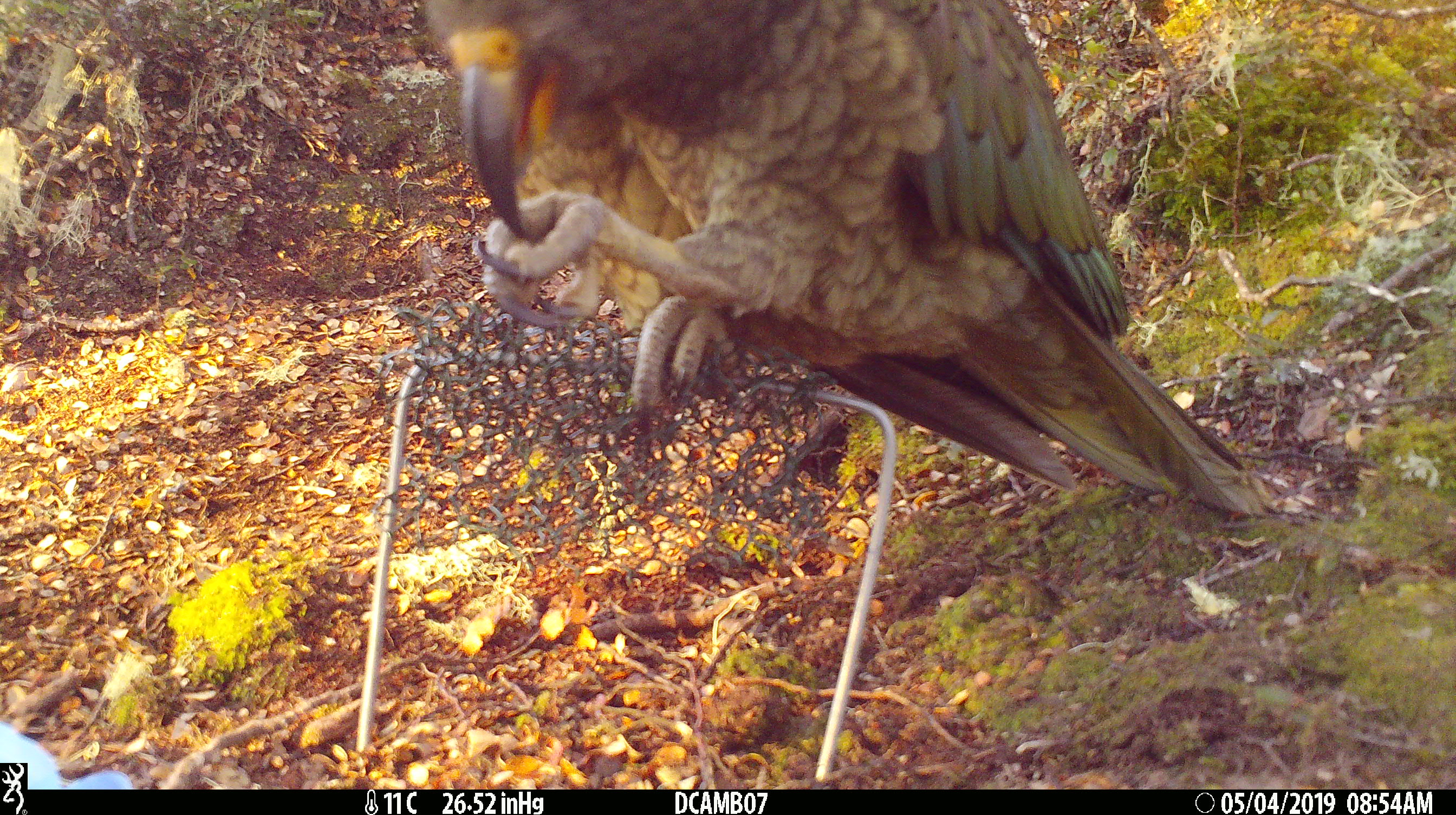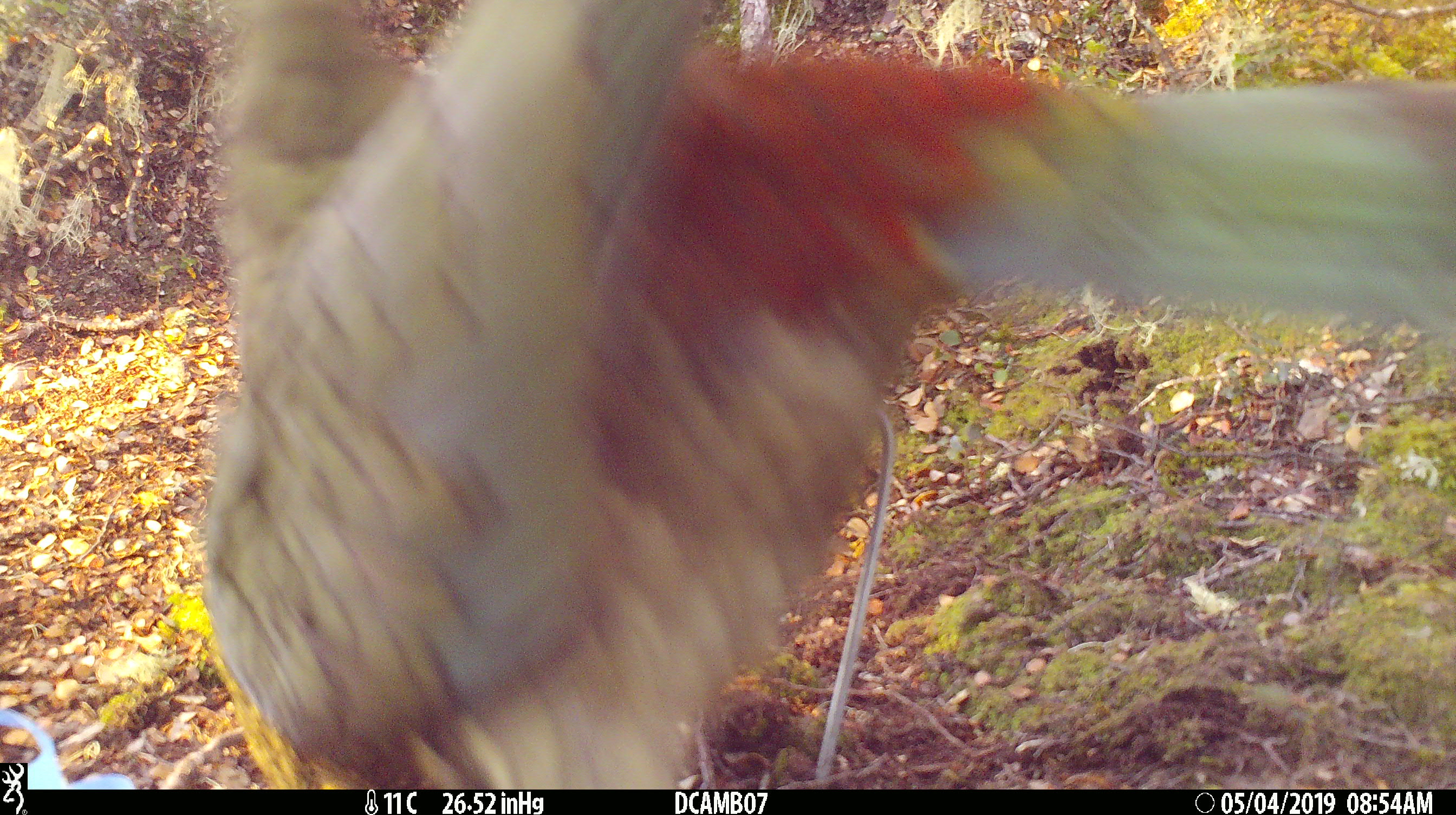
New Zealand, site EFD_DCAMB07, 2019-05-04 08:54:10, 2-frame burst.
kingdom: Animalia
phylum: Chordata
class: Aves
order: Psittaciformes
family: Strigopidae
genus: Nestor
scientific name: Nestor notabilis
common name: kea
Kea (Nestor notabilis).